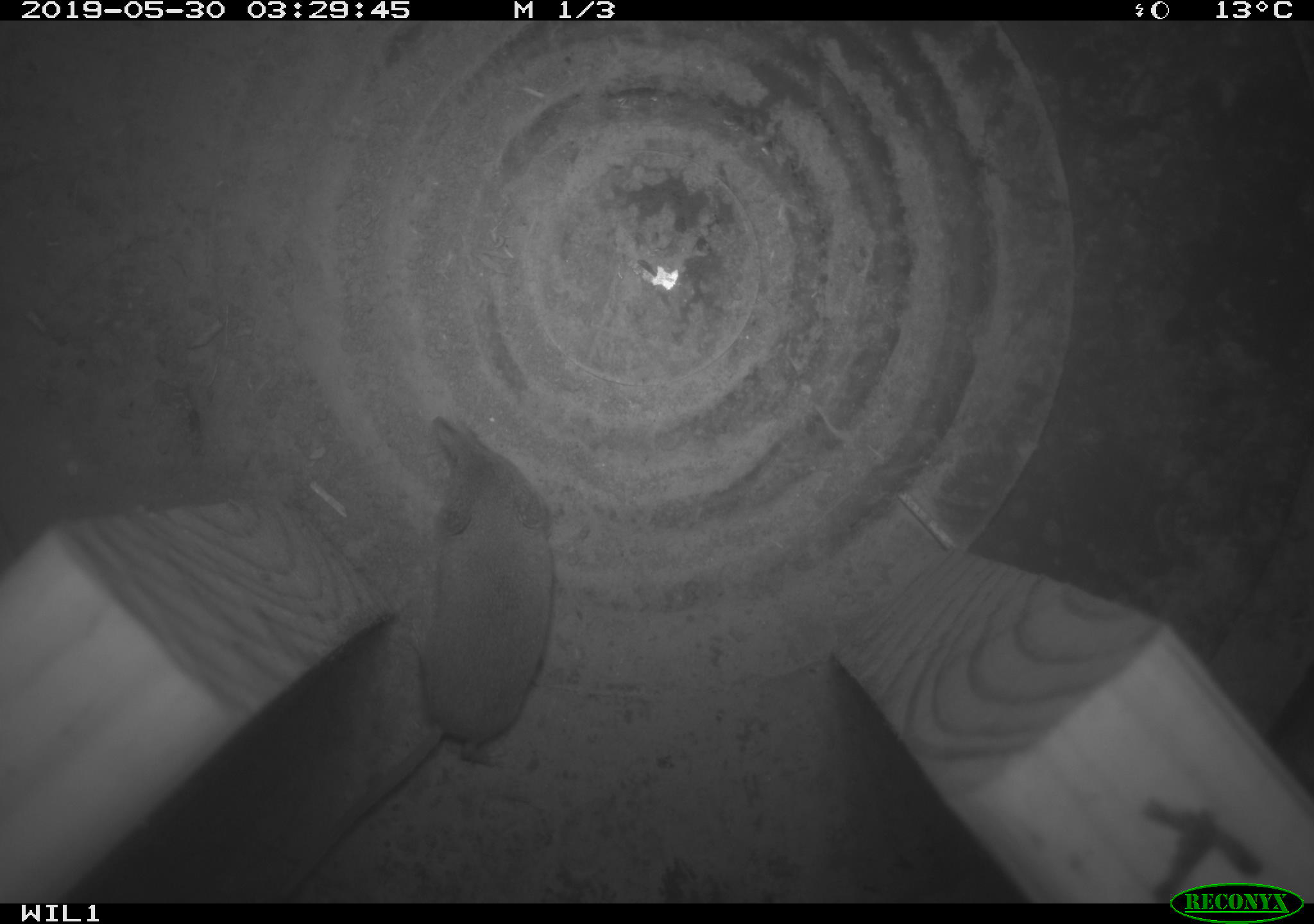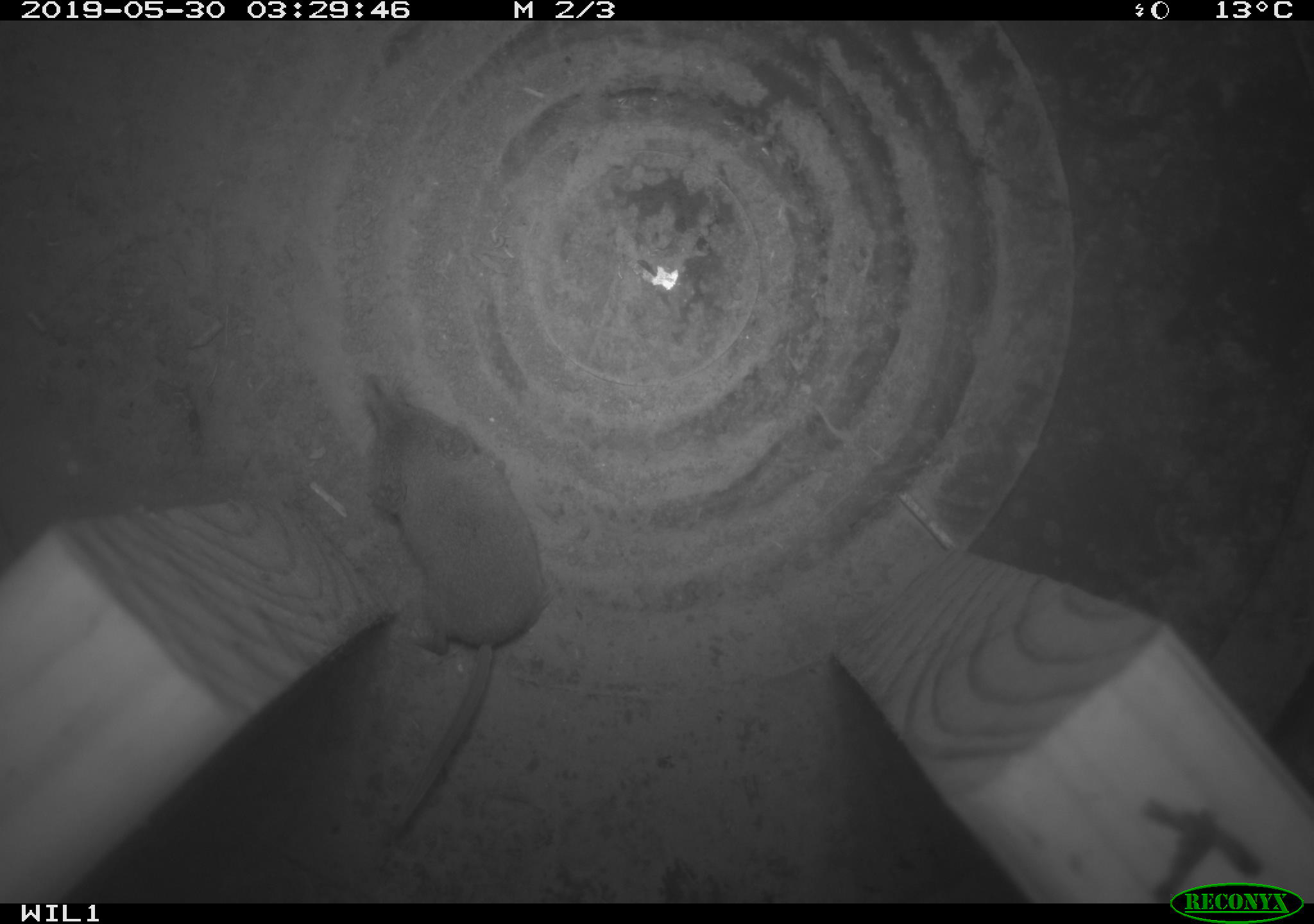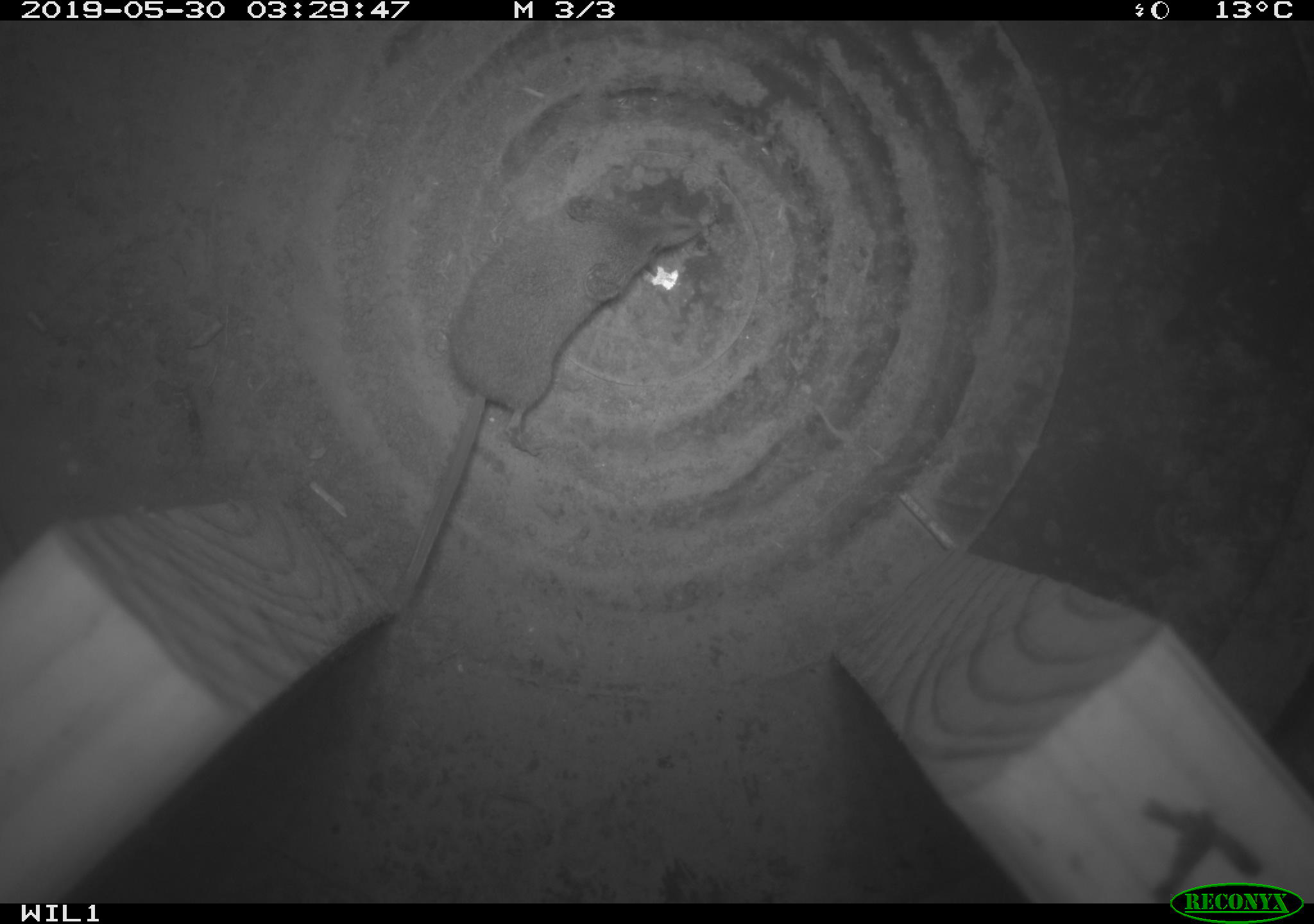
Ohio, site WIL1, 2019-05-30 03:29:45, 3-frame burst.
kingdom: Animalia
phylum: Chordata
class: Mammalia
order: Eulipotyphla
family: Soricidae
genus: Sorex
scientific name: Sorex cinereus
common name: masked shrew